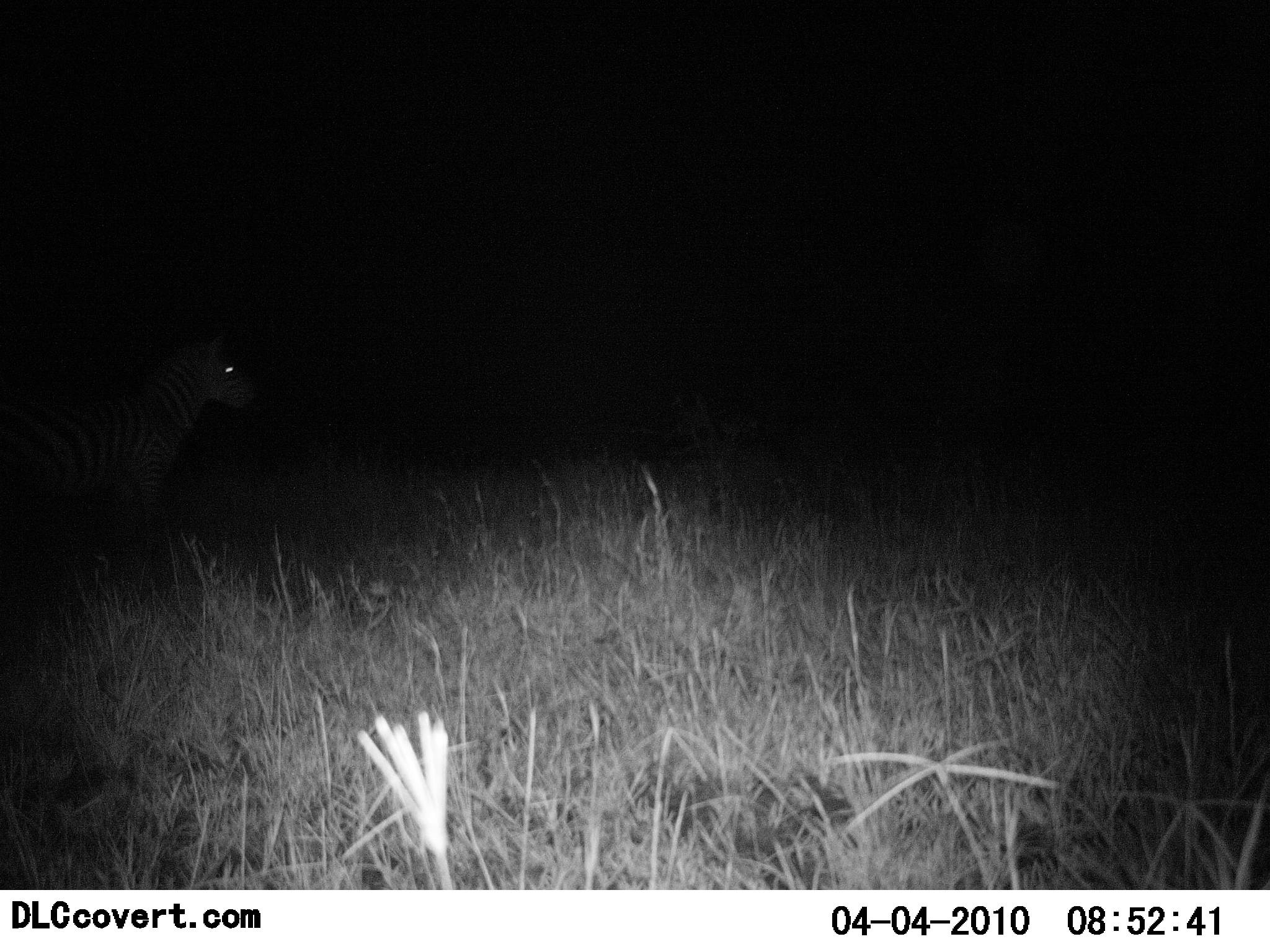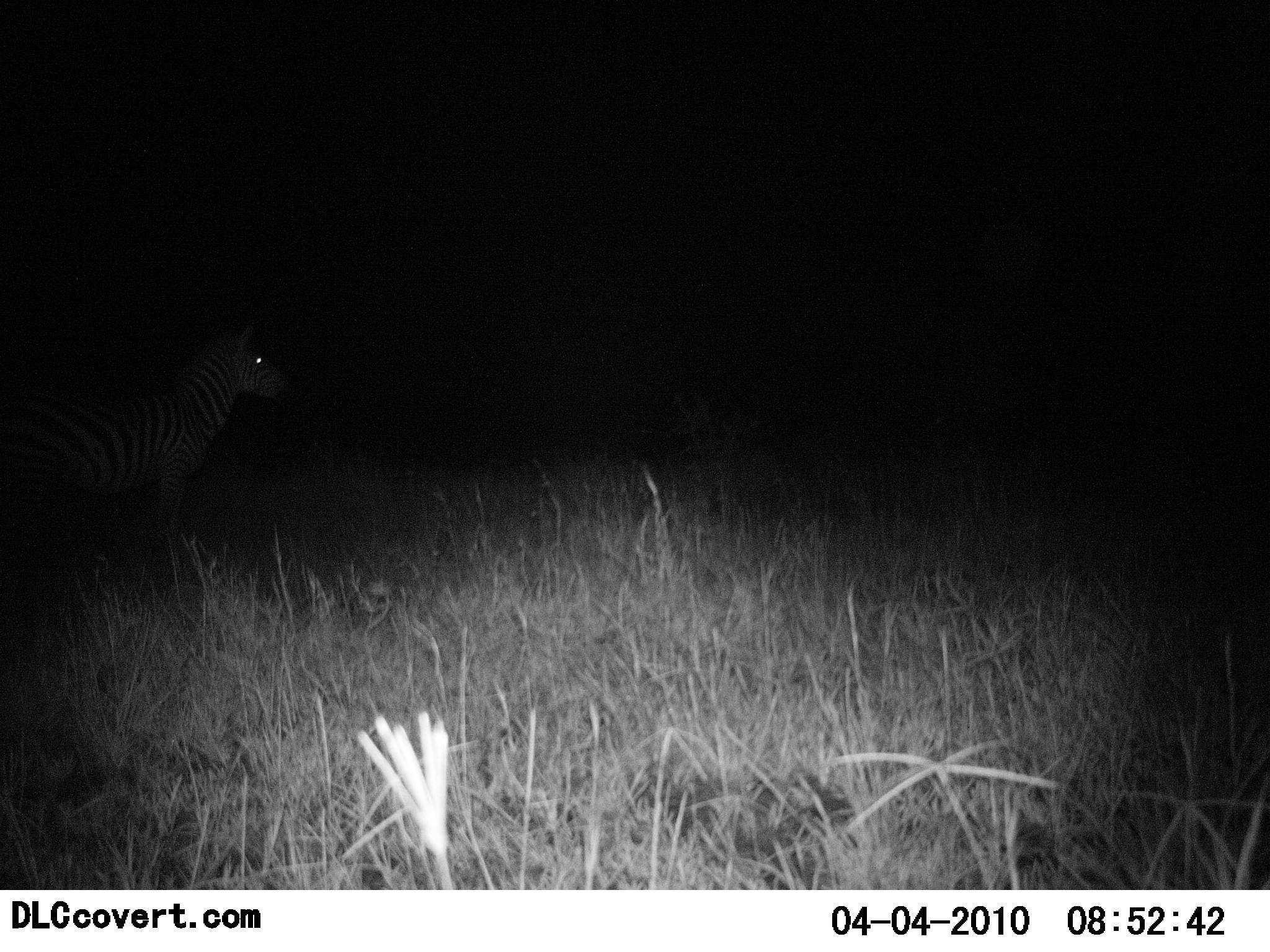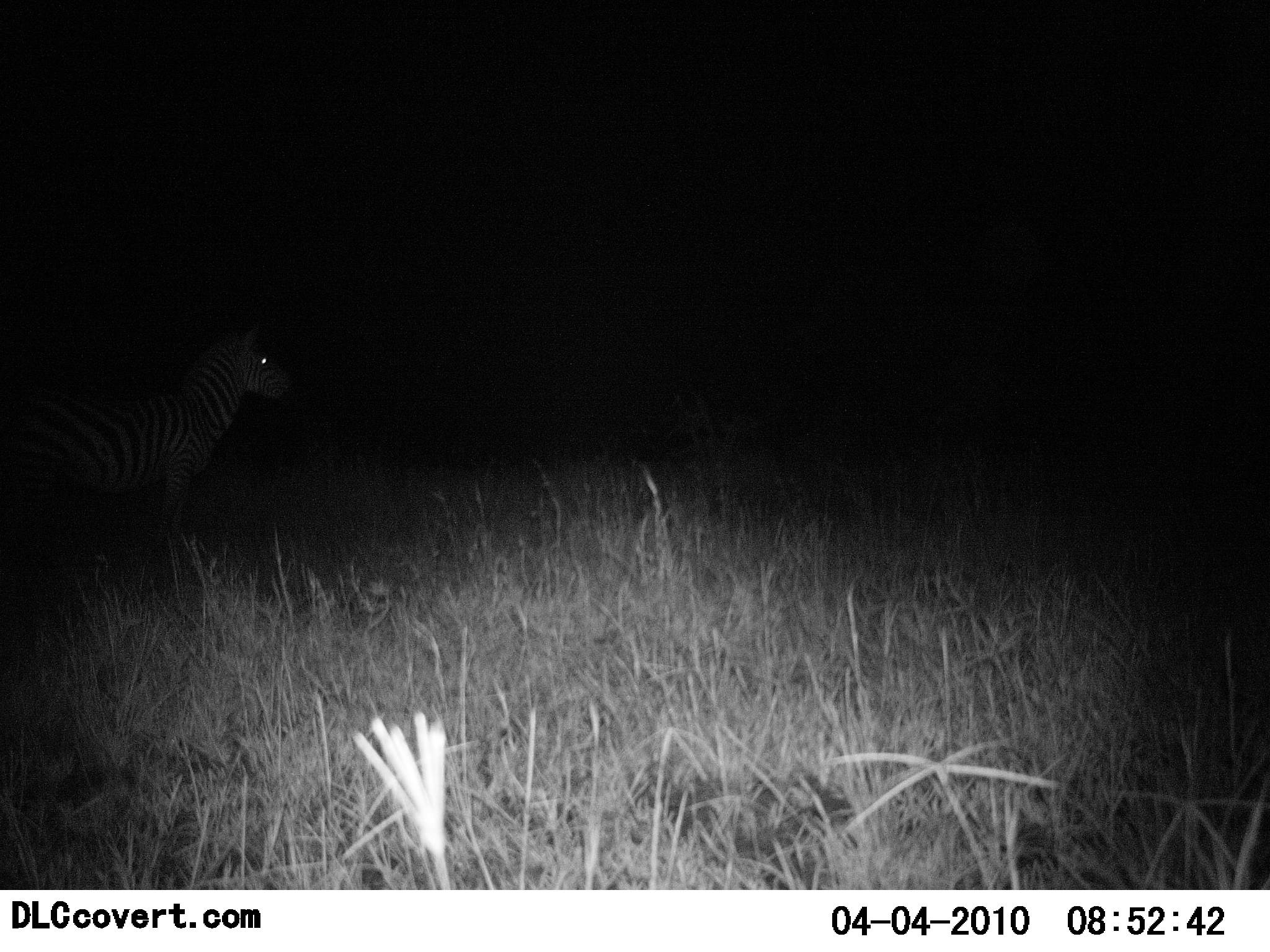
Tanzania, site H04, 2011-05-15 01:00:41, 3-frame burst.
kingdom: Animalia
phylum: Chordata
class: Mammalia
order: Perissodactyla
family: Equidae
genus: Equus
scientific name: Equus quagga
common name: plains zebra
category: zebra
Zebra (plains zebra) (Equus quagga), count 1. Behavior (volunteer vote fractions): standing 50%, resting 0%, moving 50%, interacting 0%. Young present (vote fraction): 0%. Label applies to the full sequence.